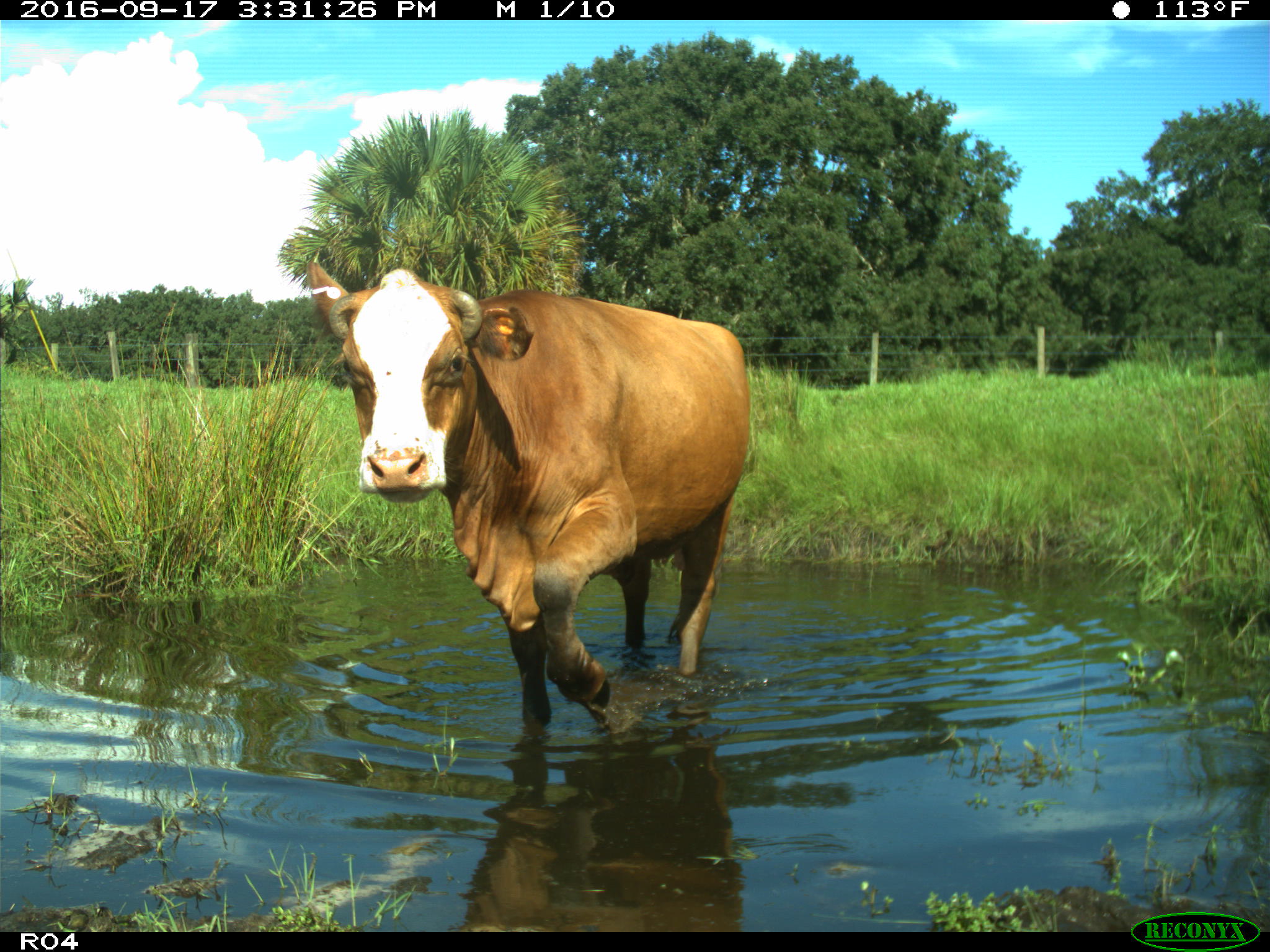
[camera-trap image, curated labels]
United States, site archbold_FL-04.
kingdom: Animalia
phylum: Chordata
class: Mammalia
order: Artiodactyla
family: Bovidae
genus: Bos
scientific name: Bos taurus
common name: domestic cow